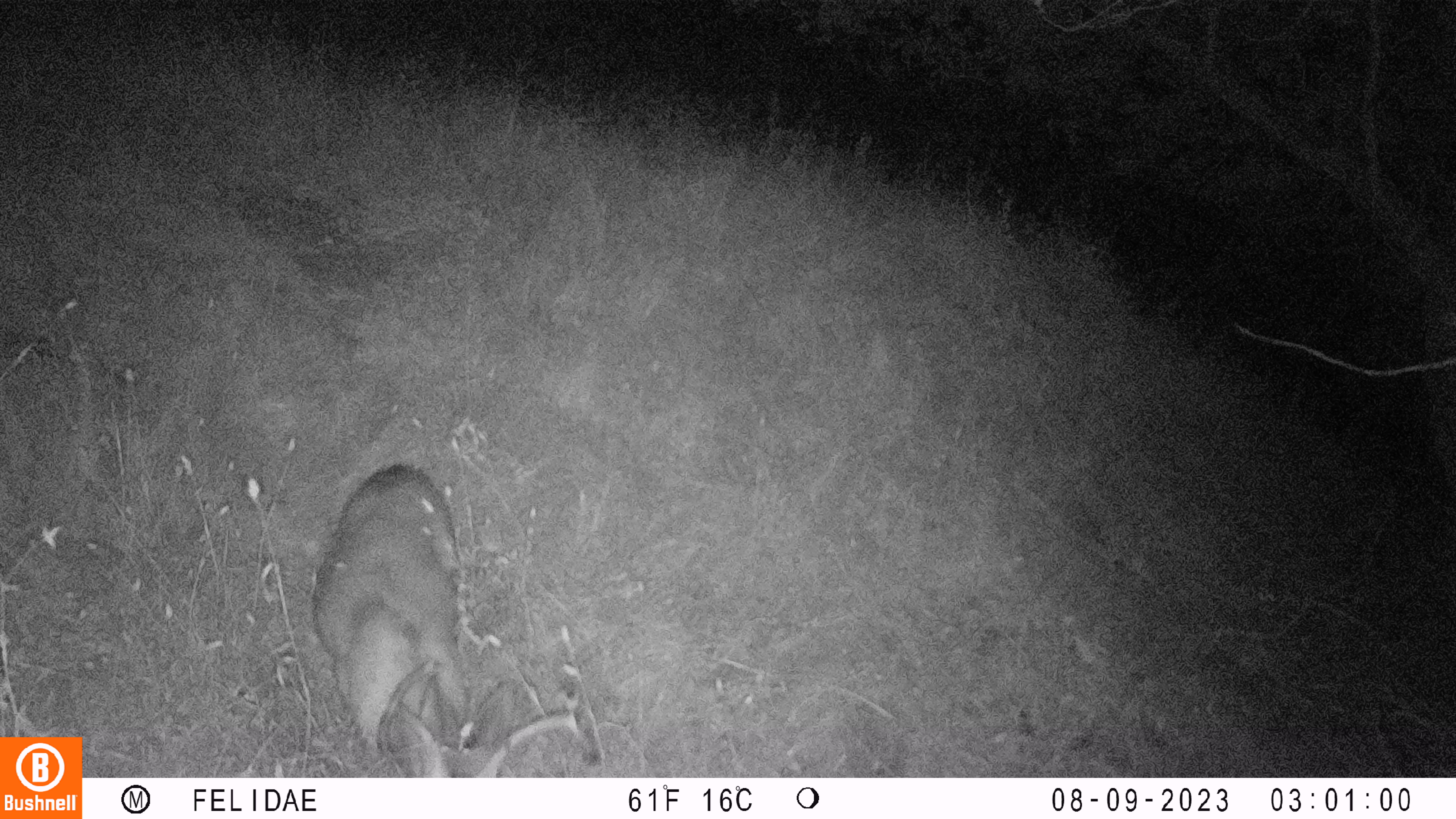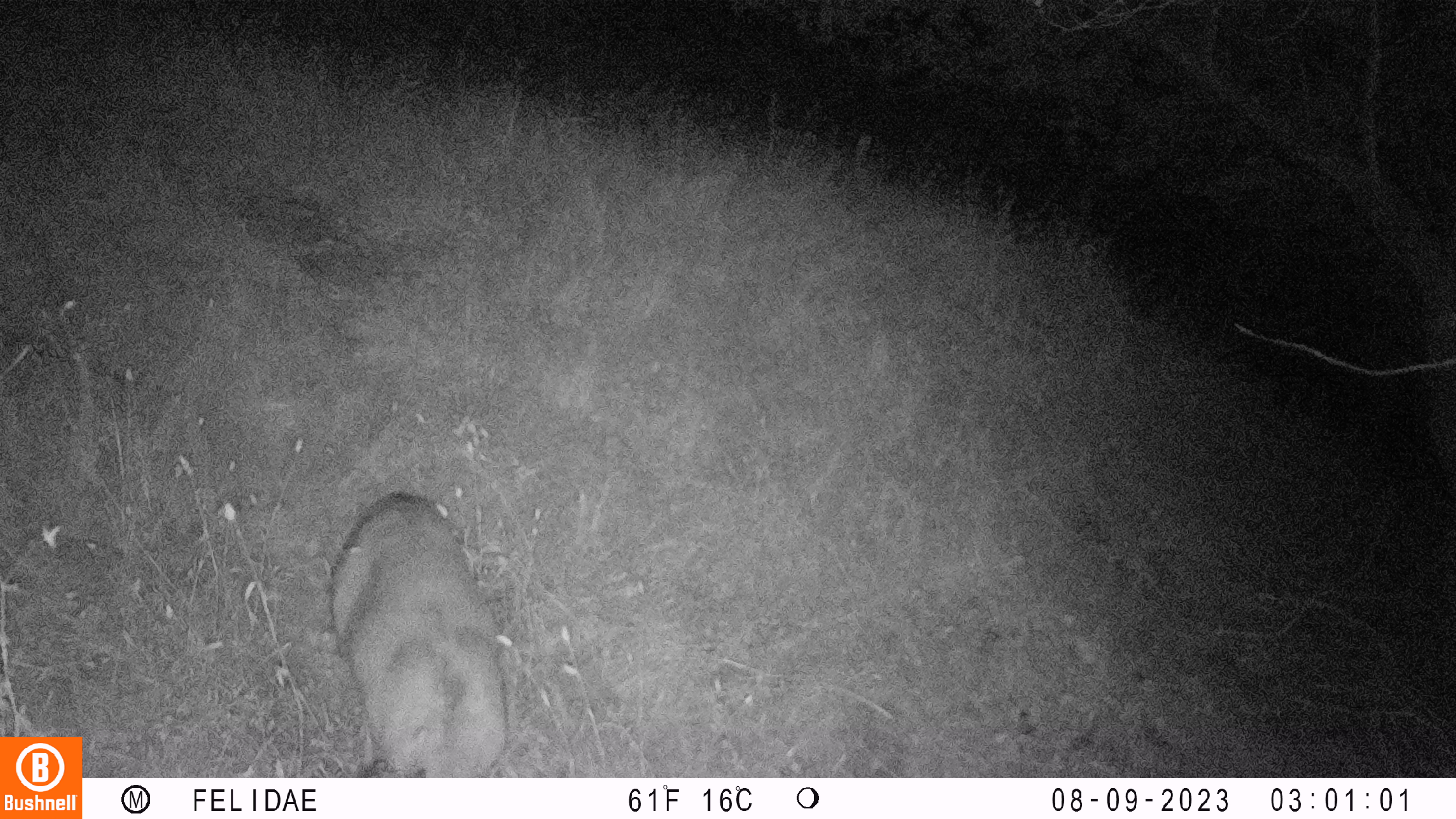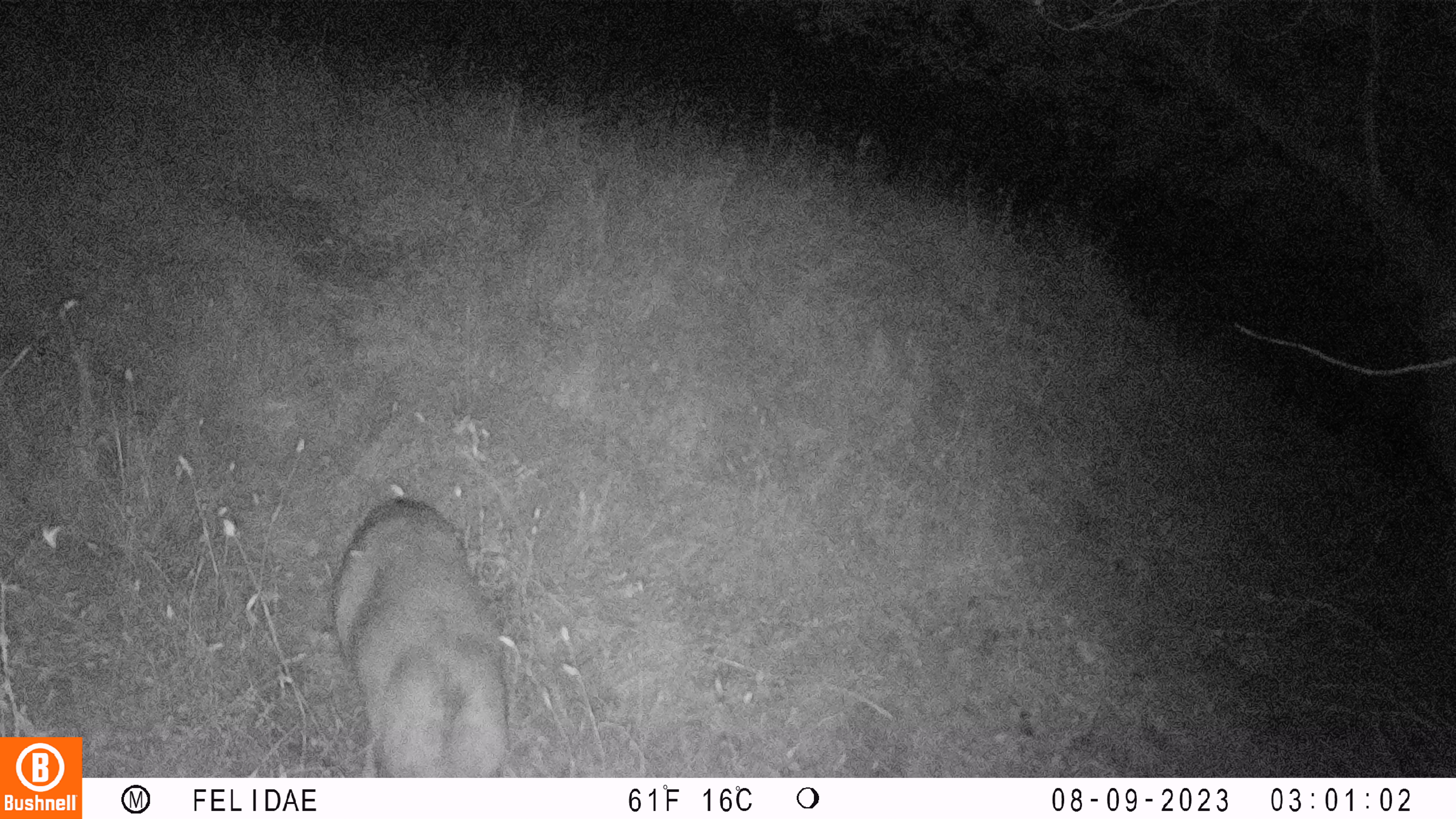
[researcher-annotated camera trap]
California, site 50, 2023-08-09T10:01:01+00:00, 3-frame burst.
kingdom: Animalia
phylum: Chordata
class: Mammalia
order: Artiodactyla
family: Cervidae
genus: Odocoileus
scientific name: Odocoileus hemionus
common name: mule deer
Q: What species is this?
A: Mule deer (Odocoileus hemionus).